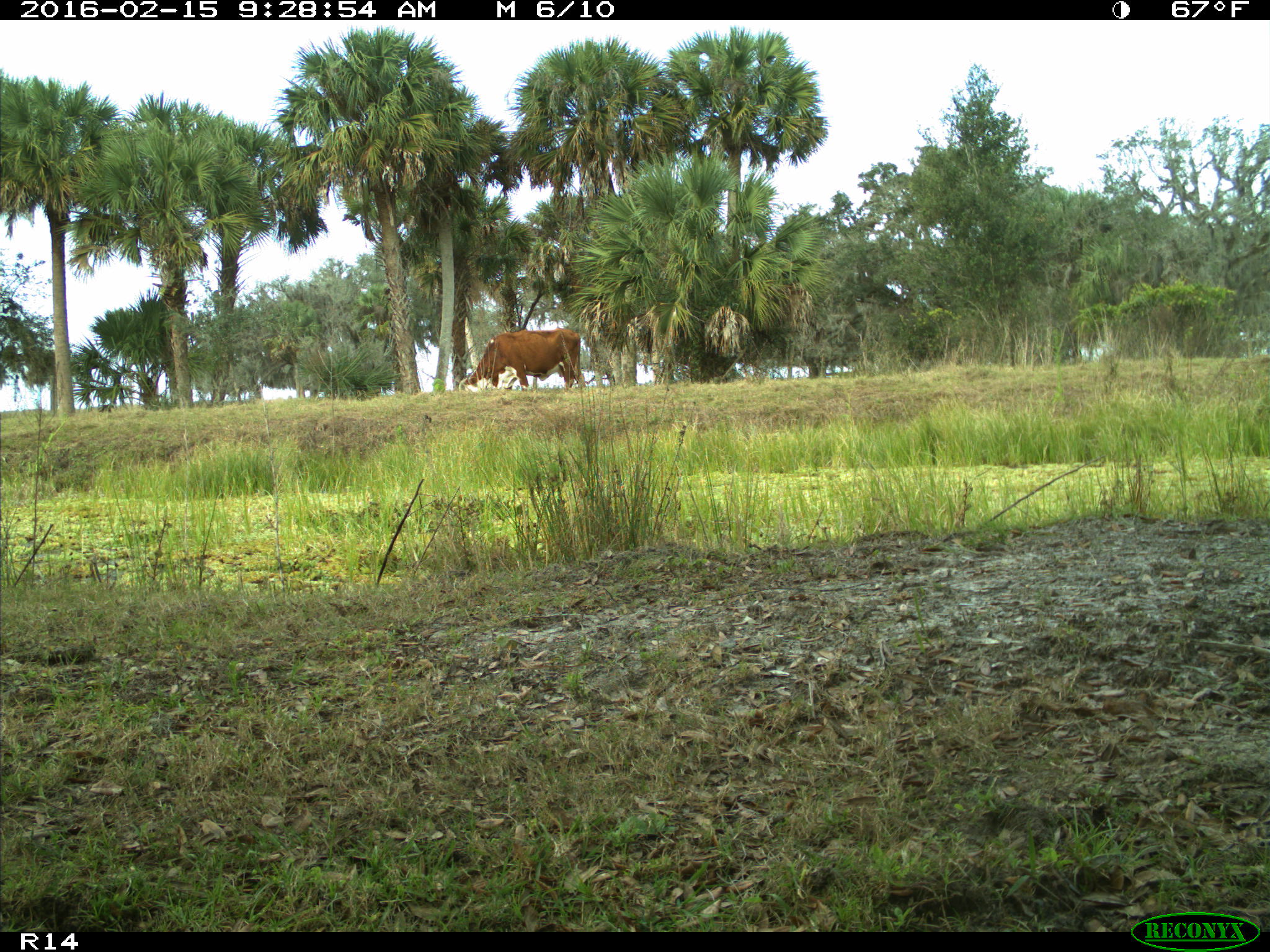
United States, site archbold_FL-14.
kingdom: Animalia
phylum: Chordata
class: Mammalia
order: Artiodactyla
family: Bovidae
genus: Bos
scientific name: Bos taurus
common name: domestic cow